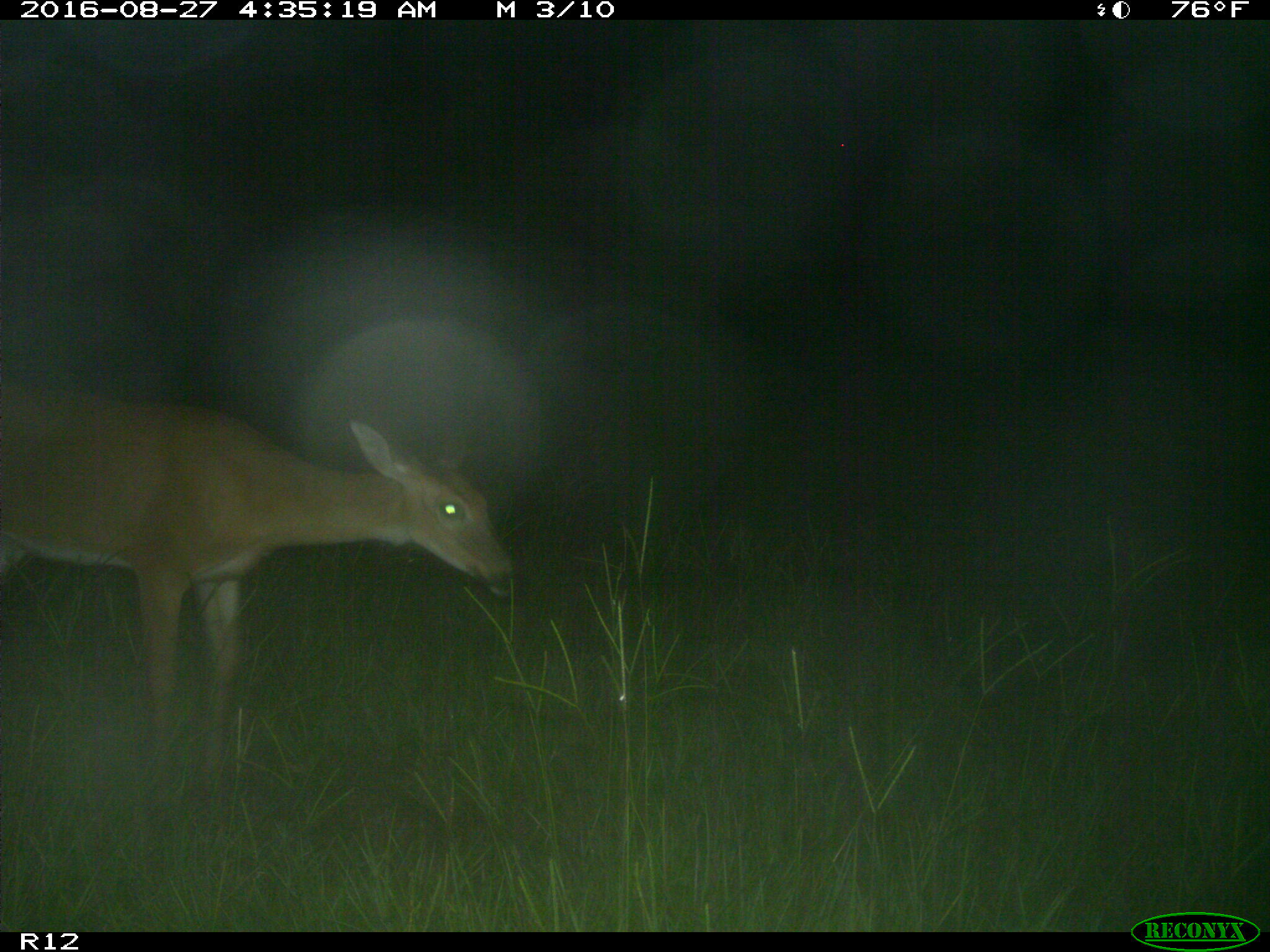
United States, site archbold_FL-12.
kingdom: Animalia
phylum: Chordata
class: Mammalia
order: Artiodactyla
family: Cervidae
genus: Odocoileus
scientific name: Odocoileus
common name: deer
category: unidentified deer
Unidentified deer (deer) (Odocoileus).